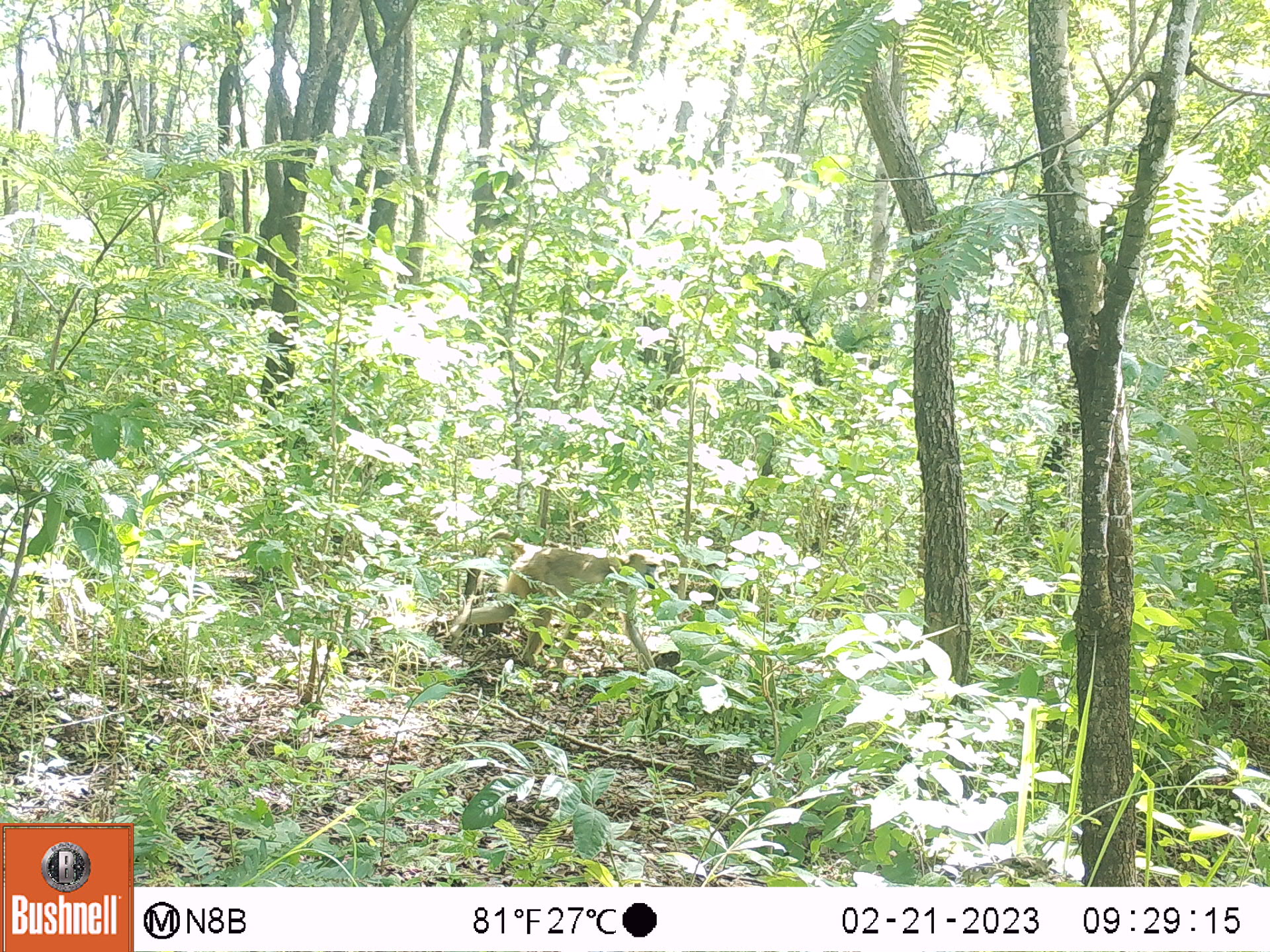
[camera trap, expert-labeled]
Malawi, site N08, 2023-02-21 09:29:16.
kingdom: Animalia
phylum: Chordata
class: Mammalia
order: Primates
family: Cercopithecidae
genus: Papio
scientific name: Papio cynocephalus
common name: yellow baboon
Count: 1.